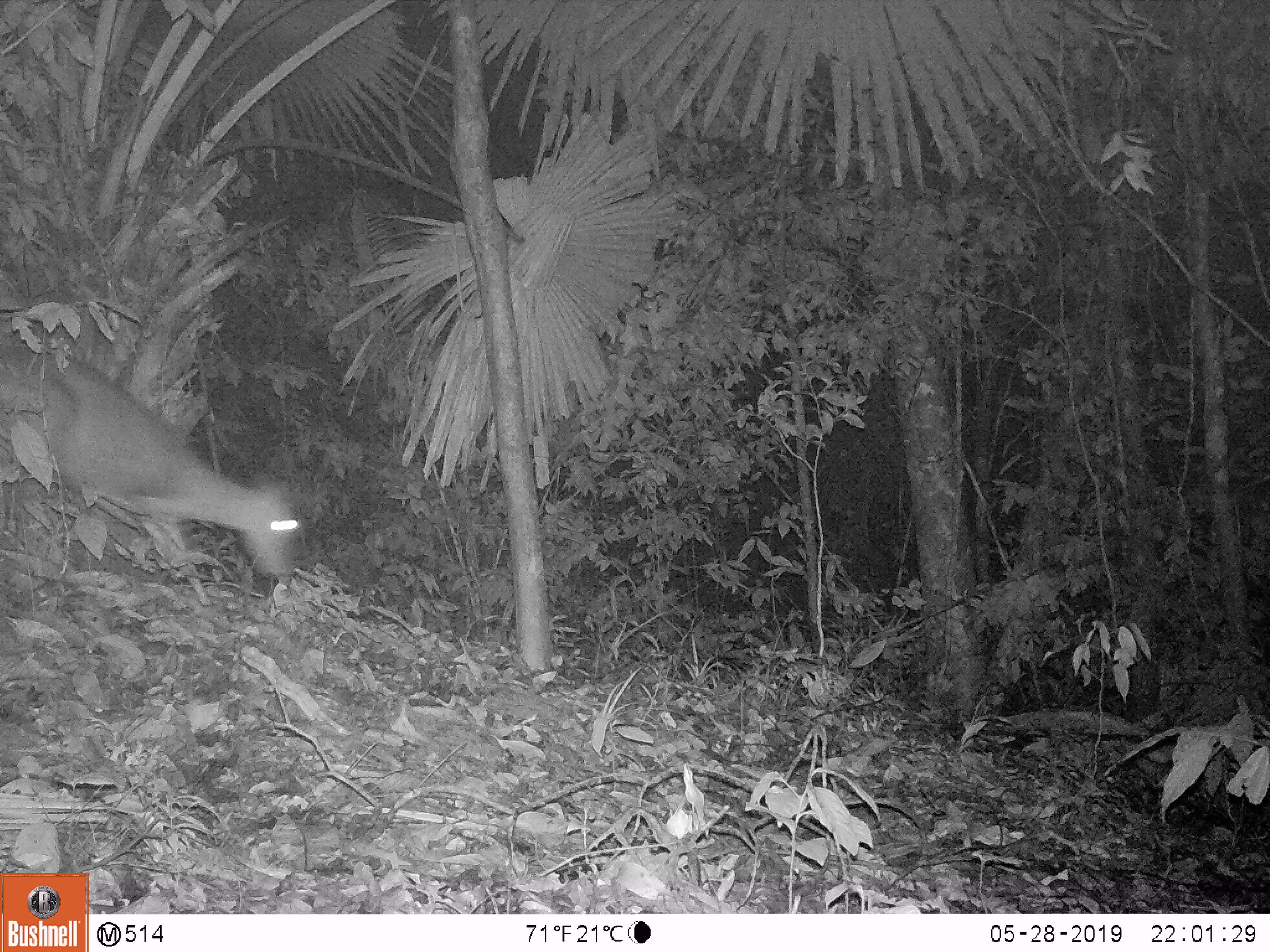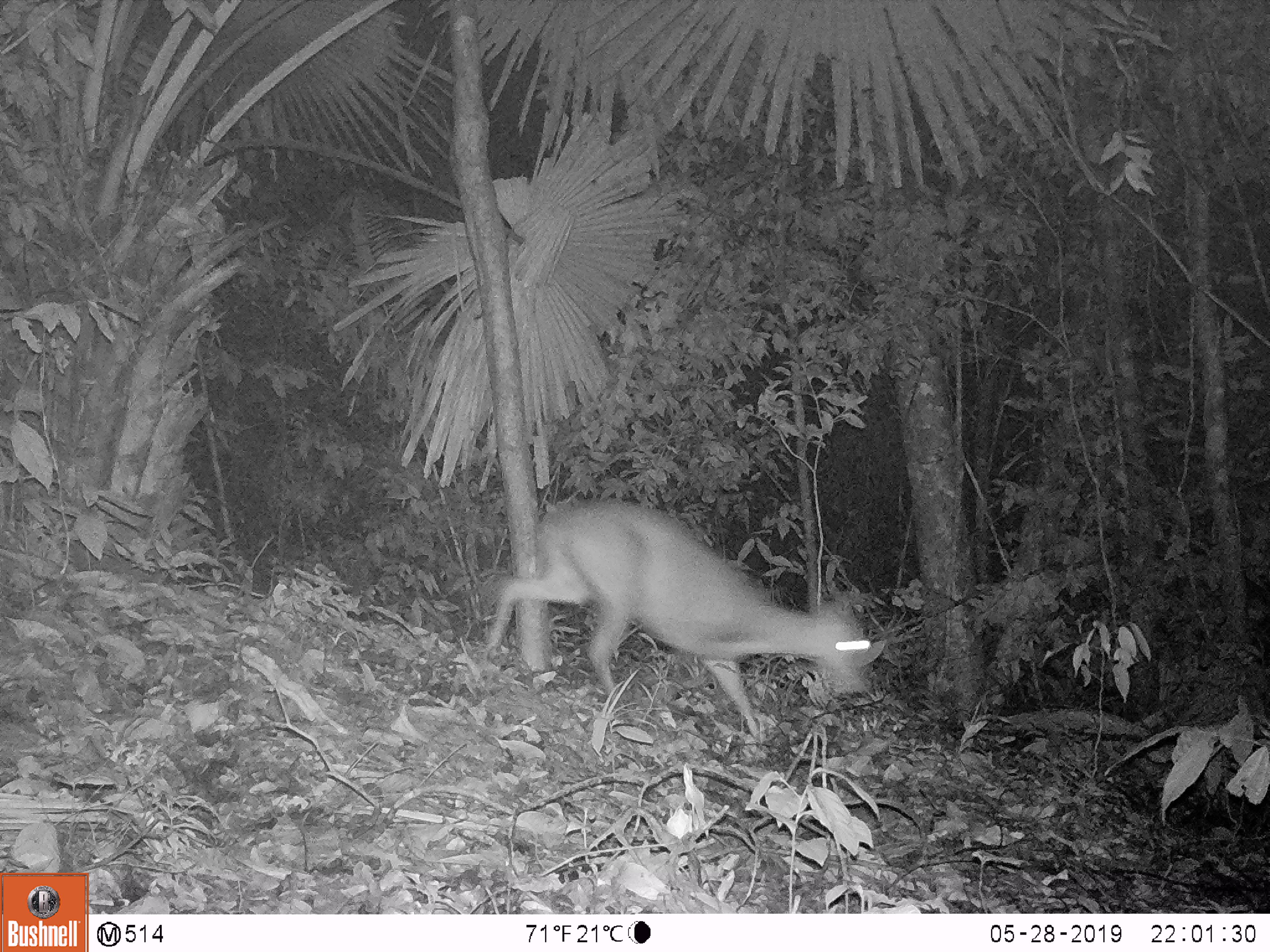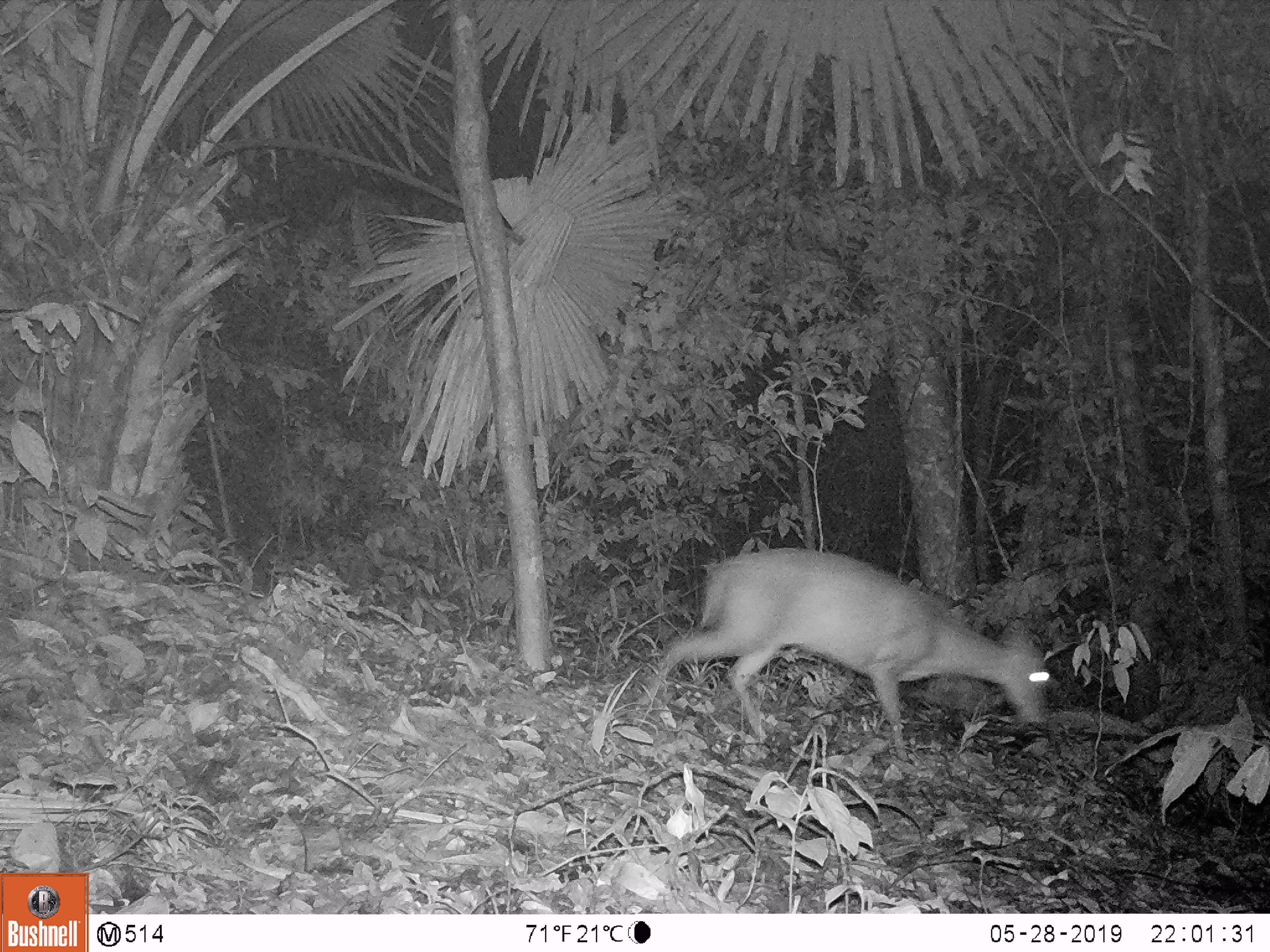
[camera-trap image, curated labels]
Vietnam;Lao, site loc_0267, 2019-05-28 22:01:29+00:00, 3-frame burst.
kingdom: Animalia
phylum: Chordata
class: Mammalia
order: Artiodactyla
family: Cervidae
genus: Muntiacus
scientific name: Muntiacus rooseveltorum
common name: roosevelt's muntjac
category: roosevelts muntjac group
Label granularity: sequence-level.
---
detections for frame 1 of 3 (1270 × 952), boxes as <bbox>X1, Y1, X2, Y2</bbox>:
roosevelts muntjac group: <bbox>0, 331, 303, 582</bbox>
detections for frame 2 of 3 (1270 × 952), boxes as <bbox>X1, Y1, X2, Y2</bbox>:
roosevelts muntjac group: <bbox>484, 499, 886, 740</bbox>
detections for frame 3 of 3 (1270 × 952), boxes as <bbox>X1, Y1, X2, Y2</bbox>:
roosevelts muntjac group: <bbox>628, 545, 1051, 761</bbox>